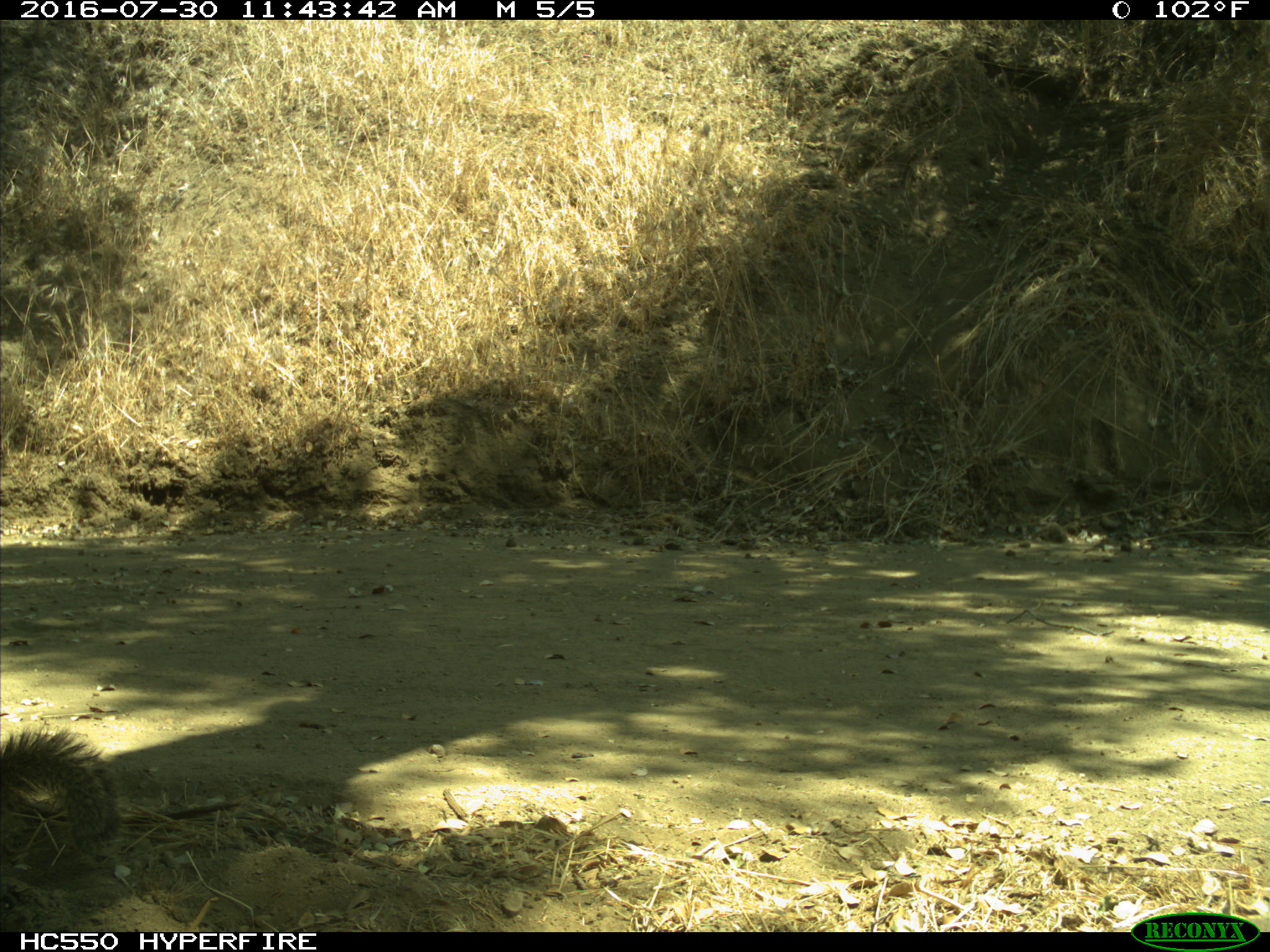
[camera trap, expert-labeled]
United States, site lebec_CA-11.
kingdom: Animalia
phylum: Chordata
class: Mammalia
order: Rodentia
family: Sciuridae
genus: Otospermophilus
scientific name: Otospermophilus beecheyi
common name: california ground squirrel